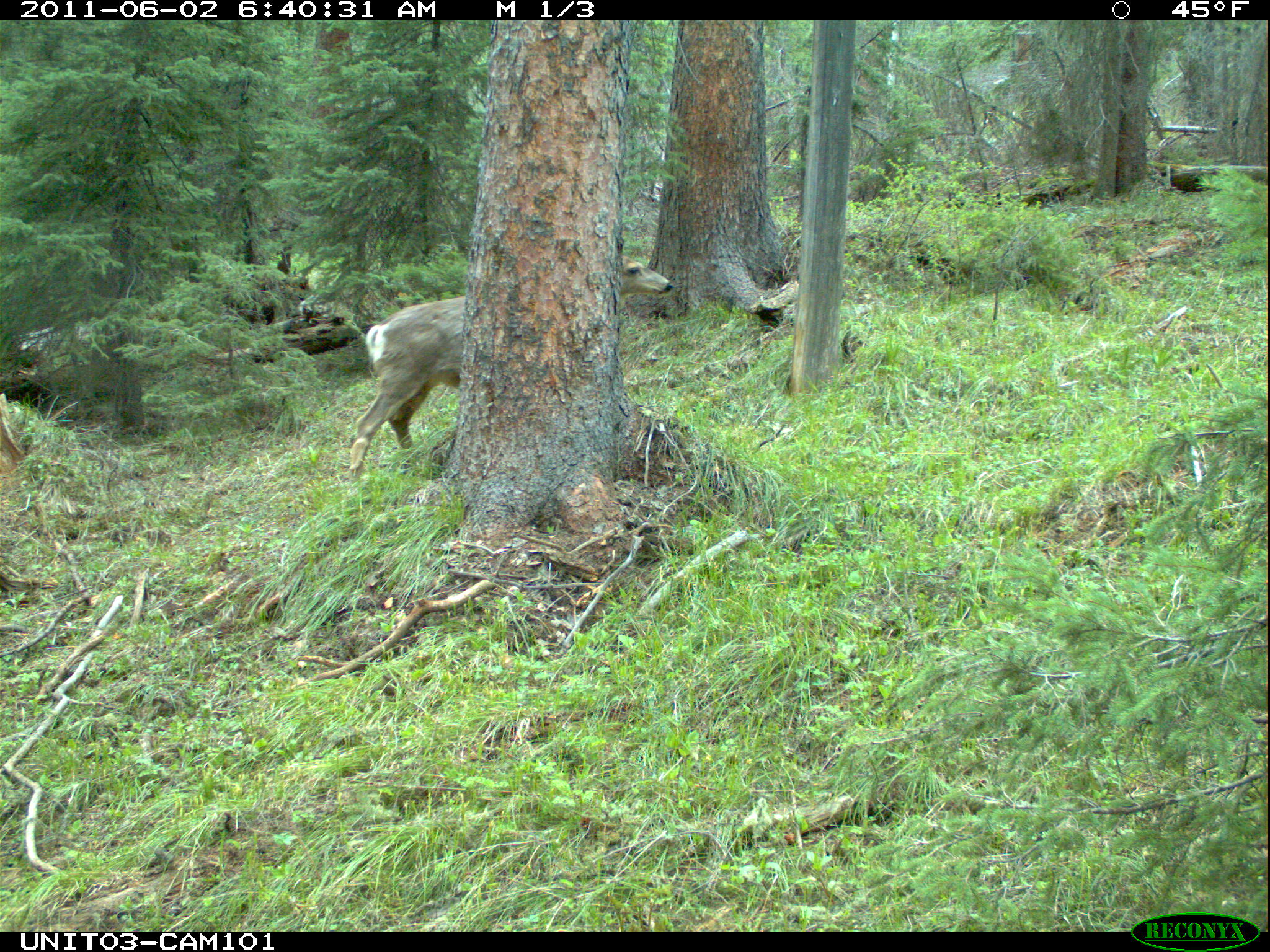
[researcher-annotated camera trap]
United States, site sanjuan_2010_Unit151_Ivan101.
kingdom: Animalia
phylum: Chordata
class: Mammalia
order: Artiodactyla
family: Cervidae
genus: Odocoileus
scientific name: Odocoileus hemionus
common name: mule deer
Odocoileus hemionus (mule deer).